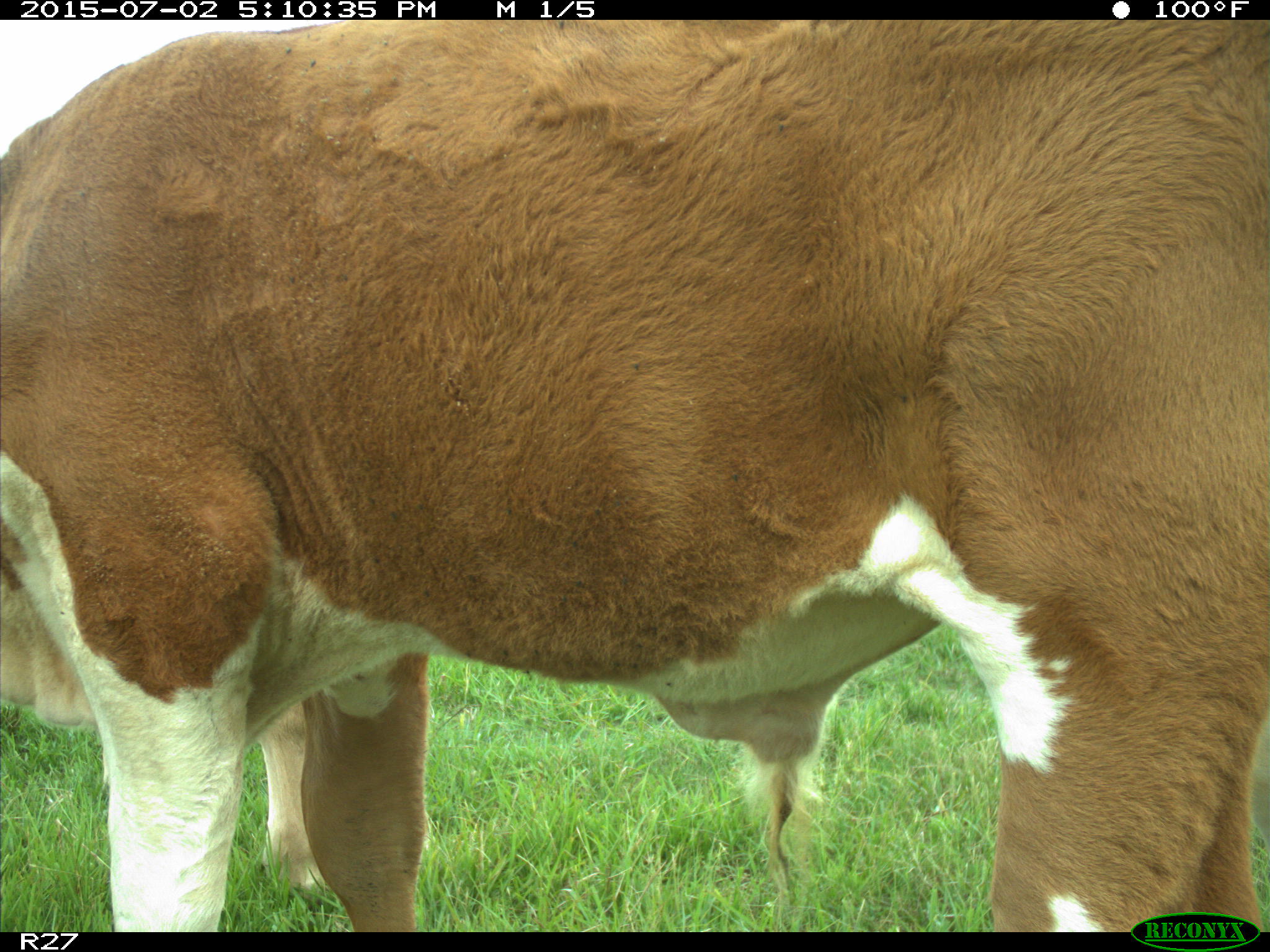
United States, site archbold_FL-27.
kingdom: Animalia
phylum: Chordata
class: Mammalia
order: Artiodactyla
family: Bovidae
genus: Bos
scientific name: Bos taurus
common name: domestic cow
Bos taurus (domestic cow).